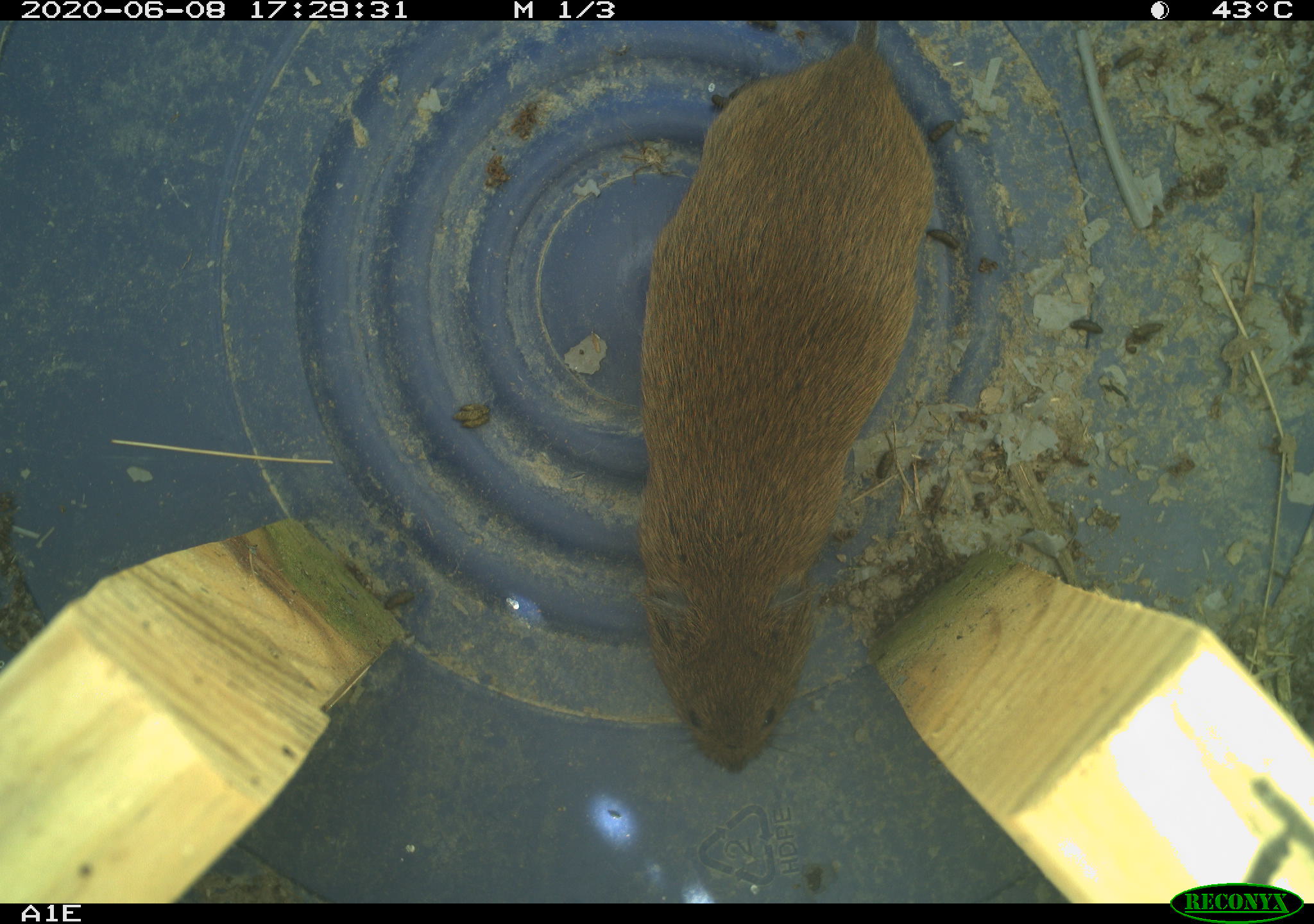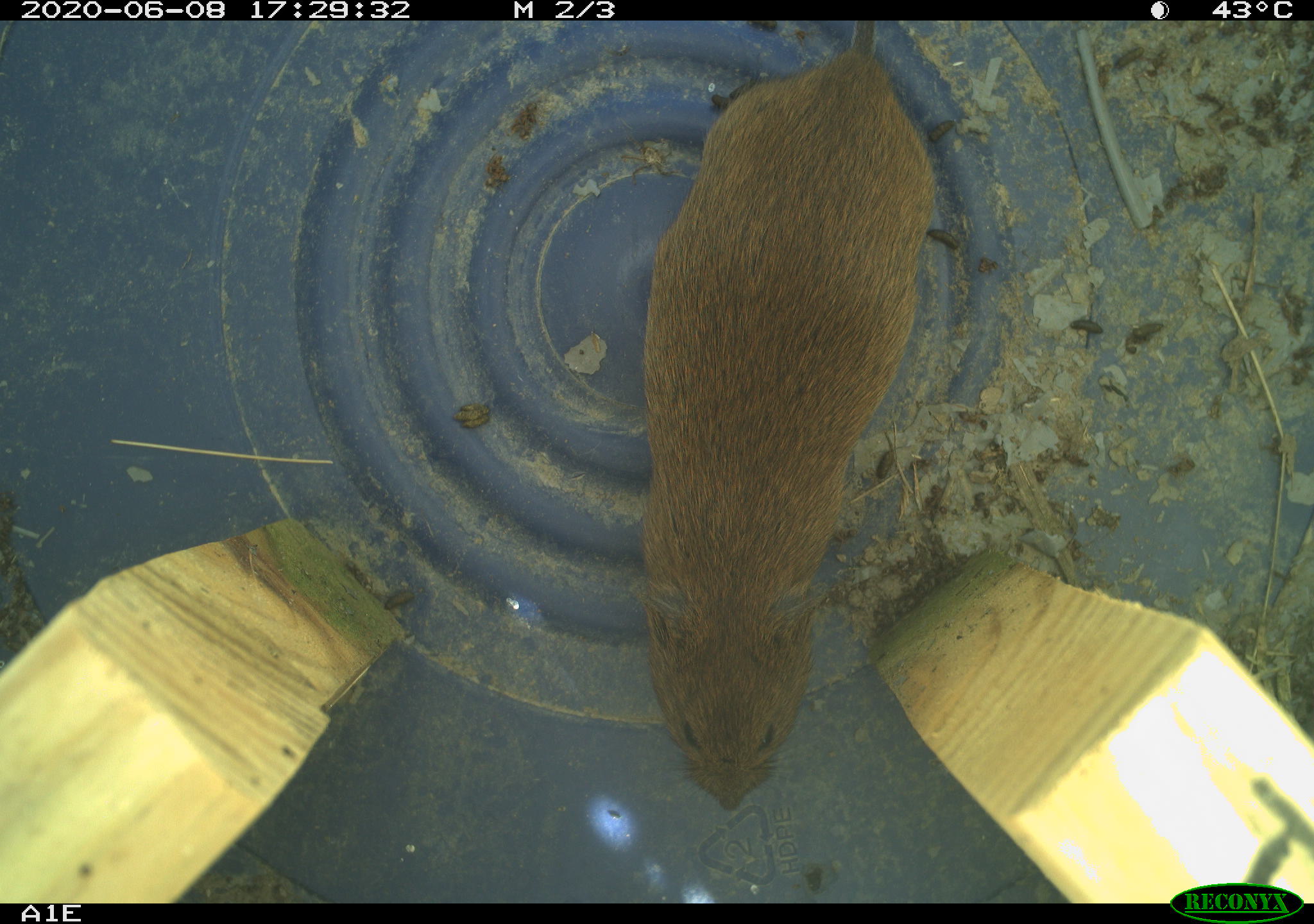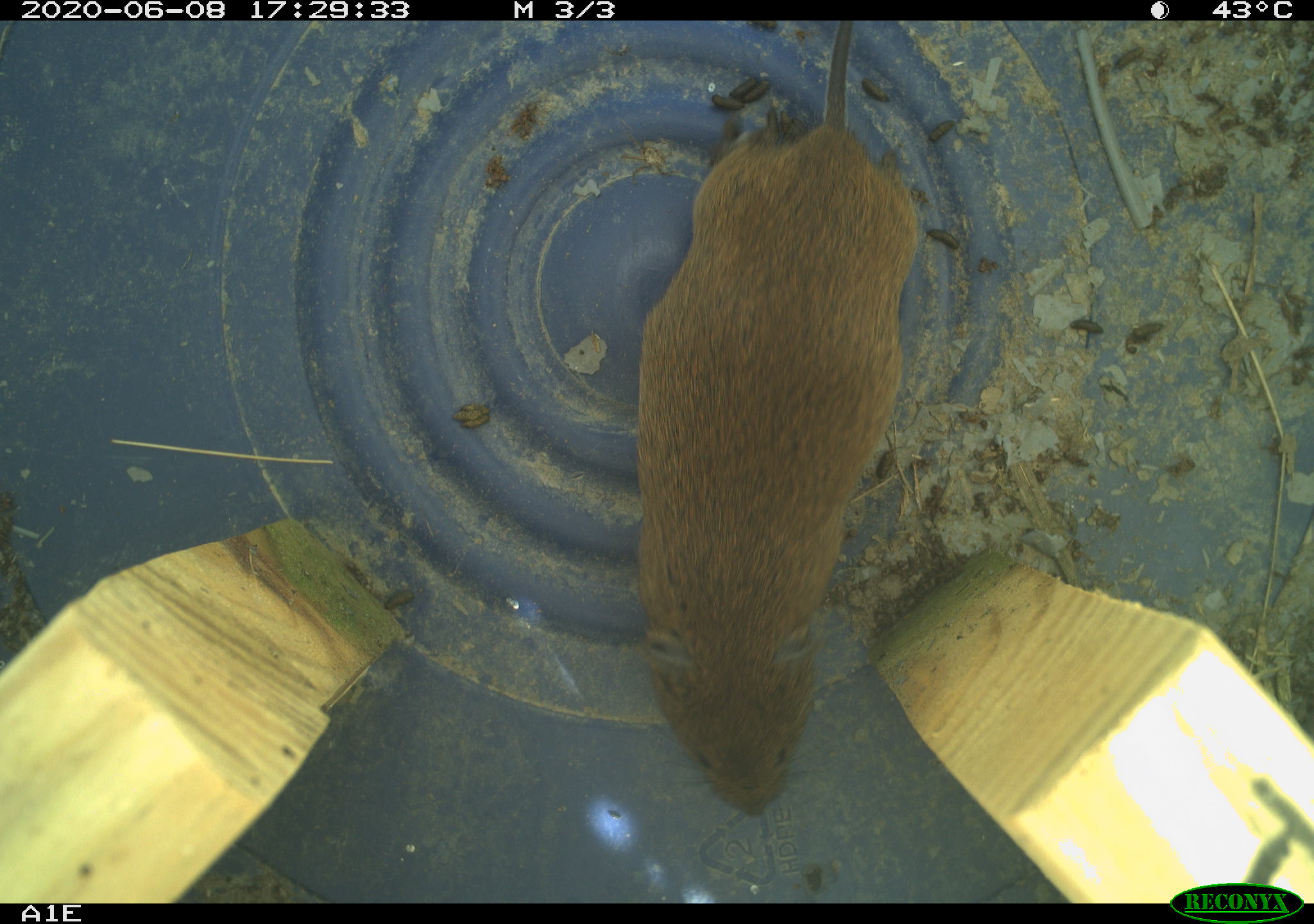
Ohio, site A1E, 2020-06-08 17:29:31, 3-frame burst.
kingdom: Animalia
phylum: Chordata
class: Mammalia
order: Rodentia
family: Cricetidae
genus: Microtus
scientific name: Microtus pennsylvanicus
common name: meadow vole